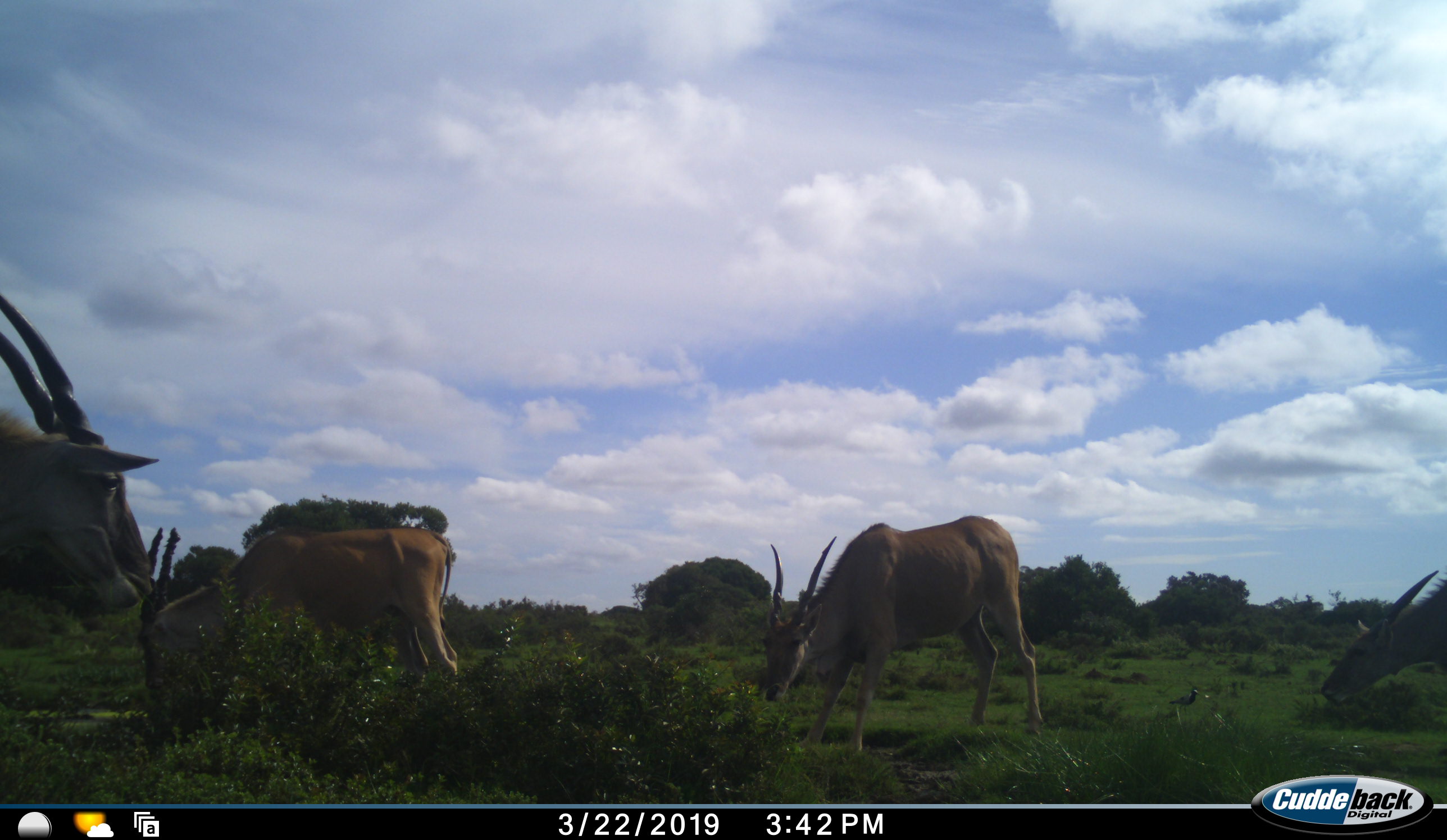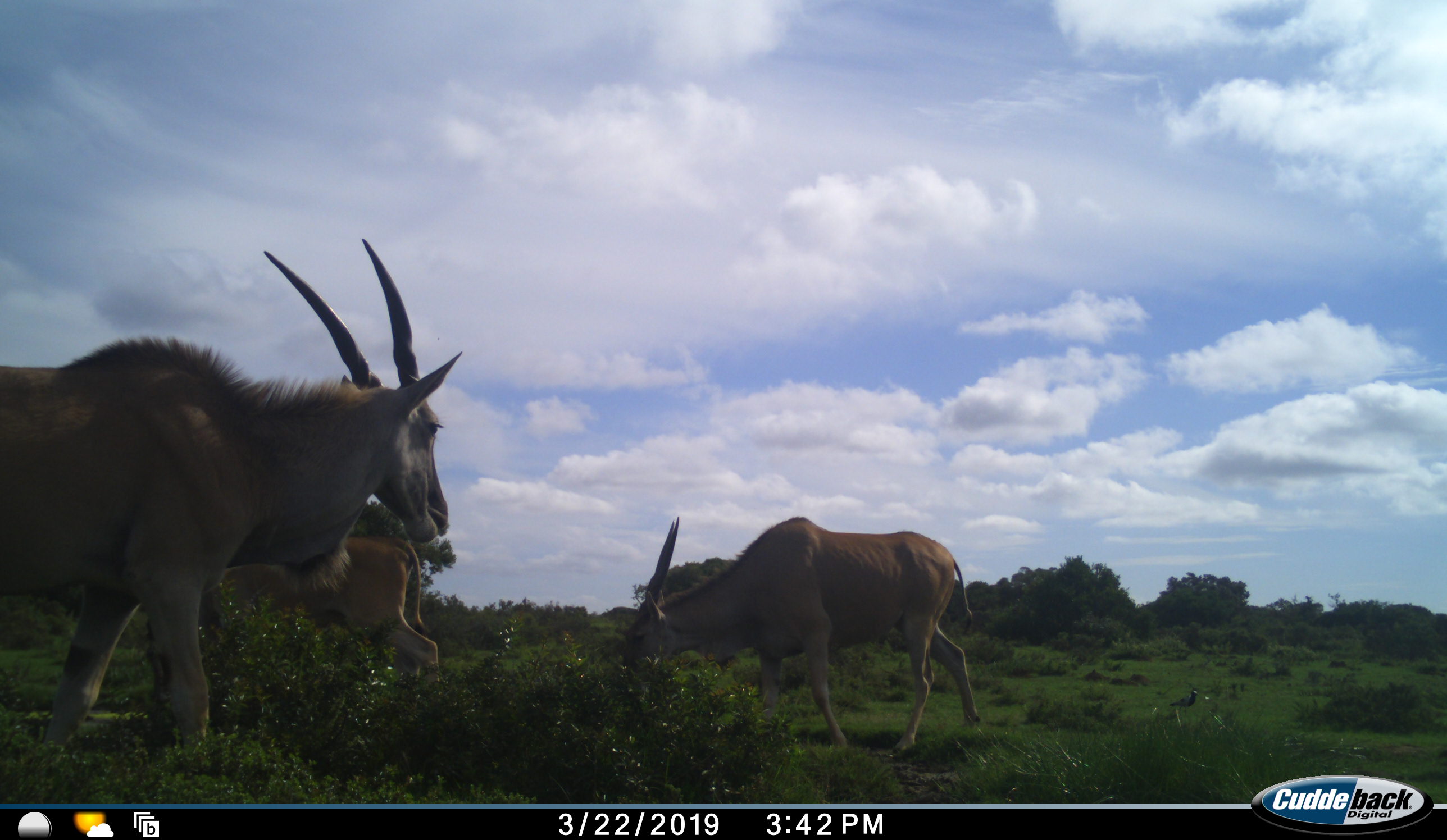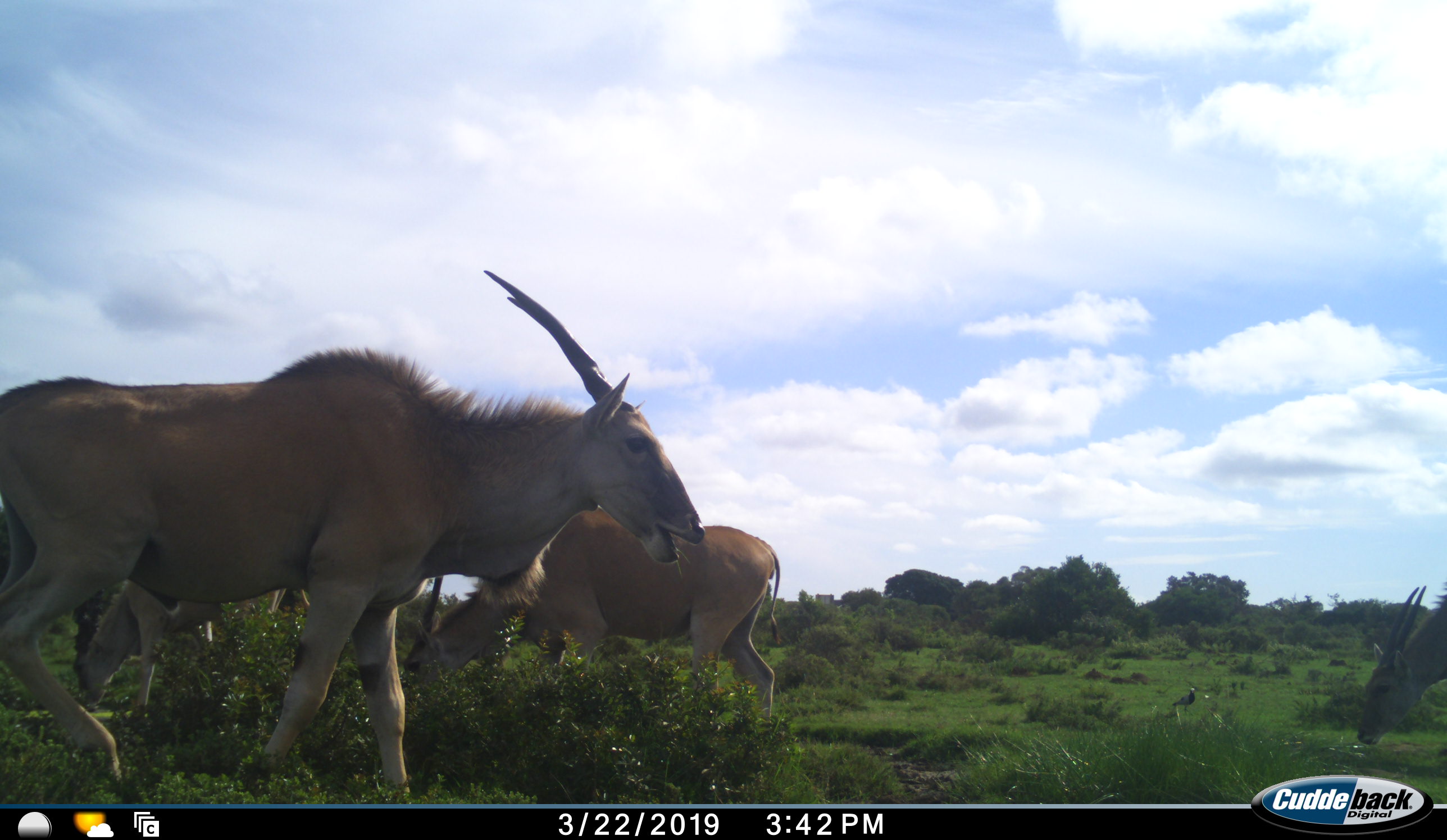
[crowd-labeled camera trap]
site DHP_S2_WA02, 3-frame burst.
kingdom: Animalia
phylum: Chordata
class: Mammalia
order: Artiodactyla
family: Bovidae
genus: Tragelaphus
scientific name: Tragelaphus oryx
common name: eland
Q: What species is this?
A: Eland (Tragelaphus oryx).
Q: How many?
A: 4.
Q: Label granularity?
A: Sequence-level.